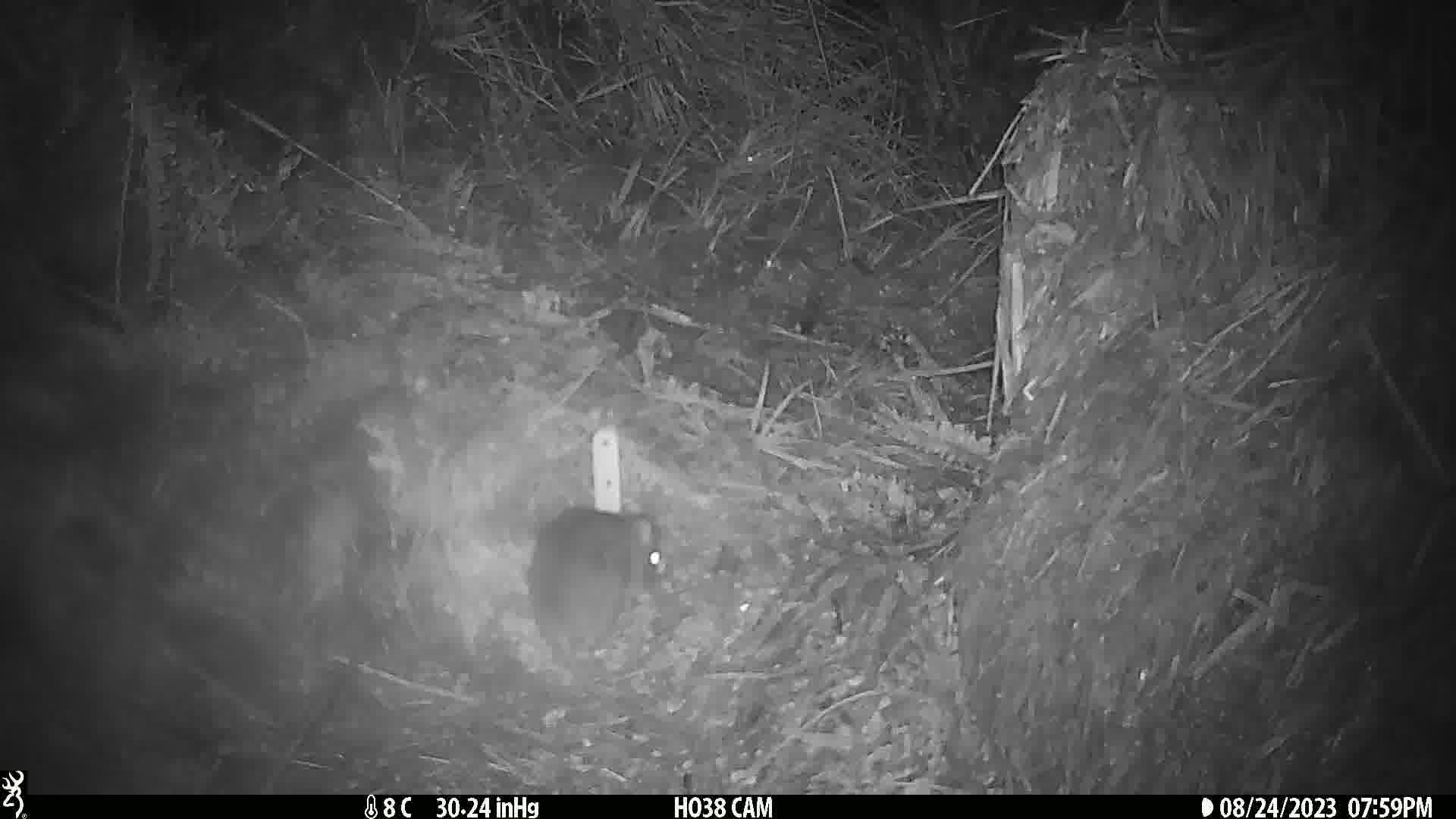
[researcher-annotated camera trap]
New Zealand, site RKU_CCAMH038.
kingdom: Animalia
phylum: Chordata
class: Mammalia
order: Rodentia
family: Muridae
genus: Rattus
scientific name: Rattus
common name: rat